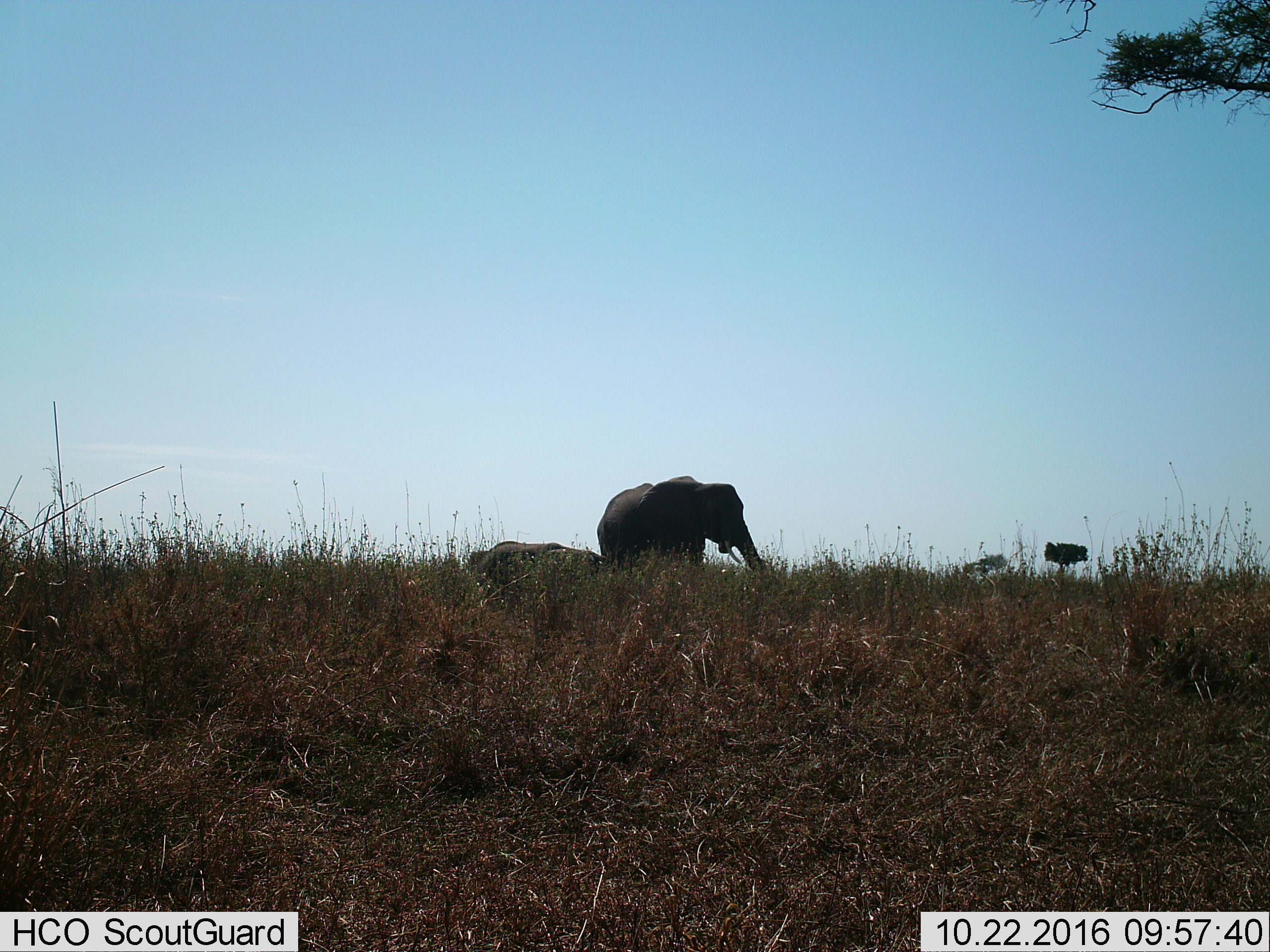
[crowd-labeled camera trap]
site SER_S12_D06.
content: unidentified animal